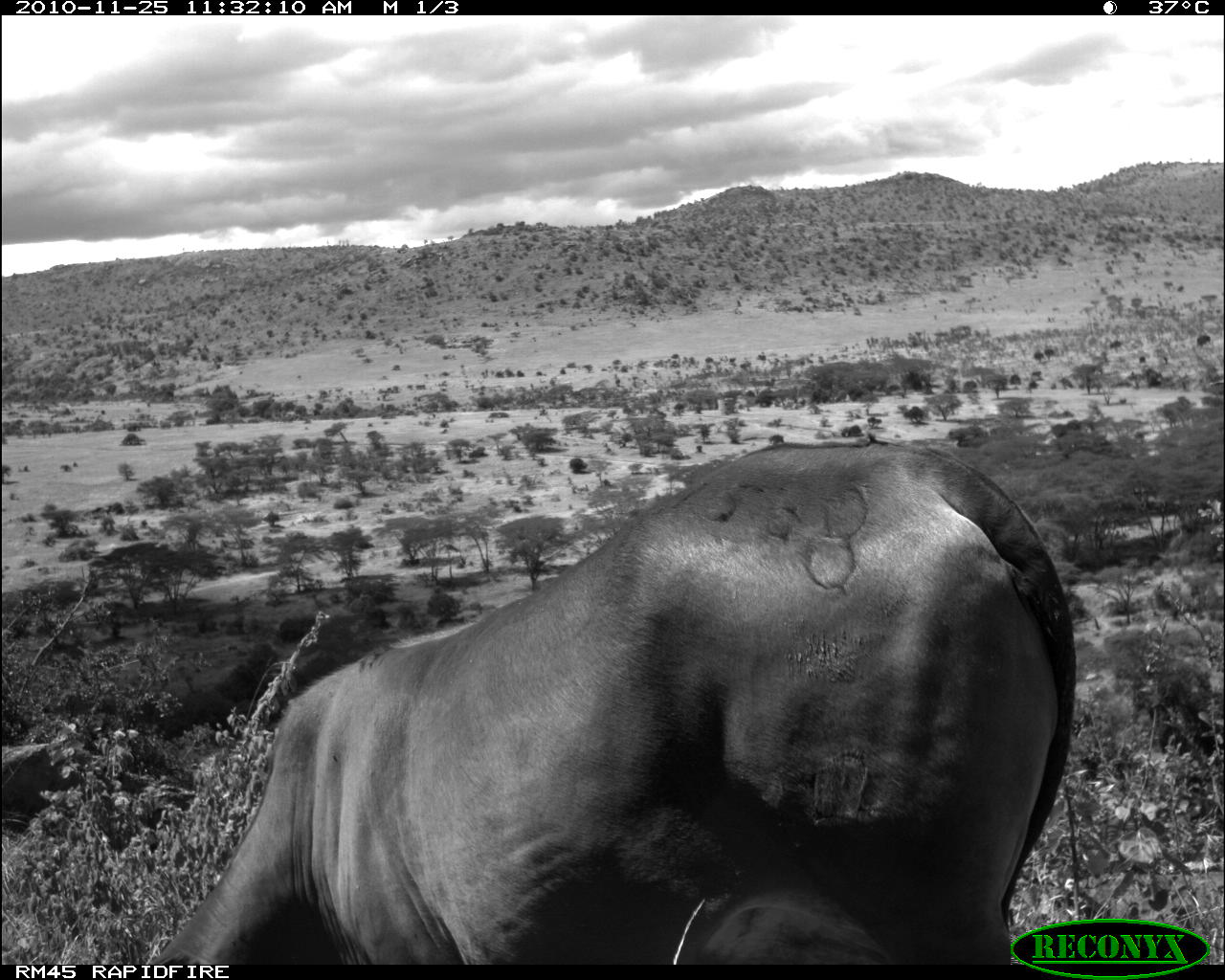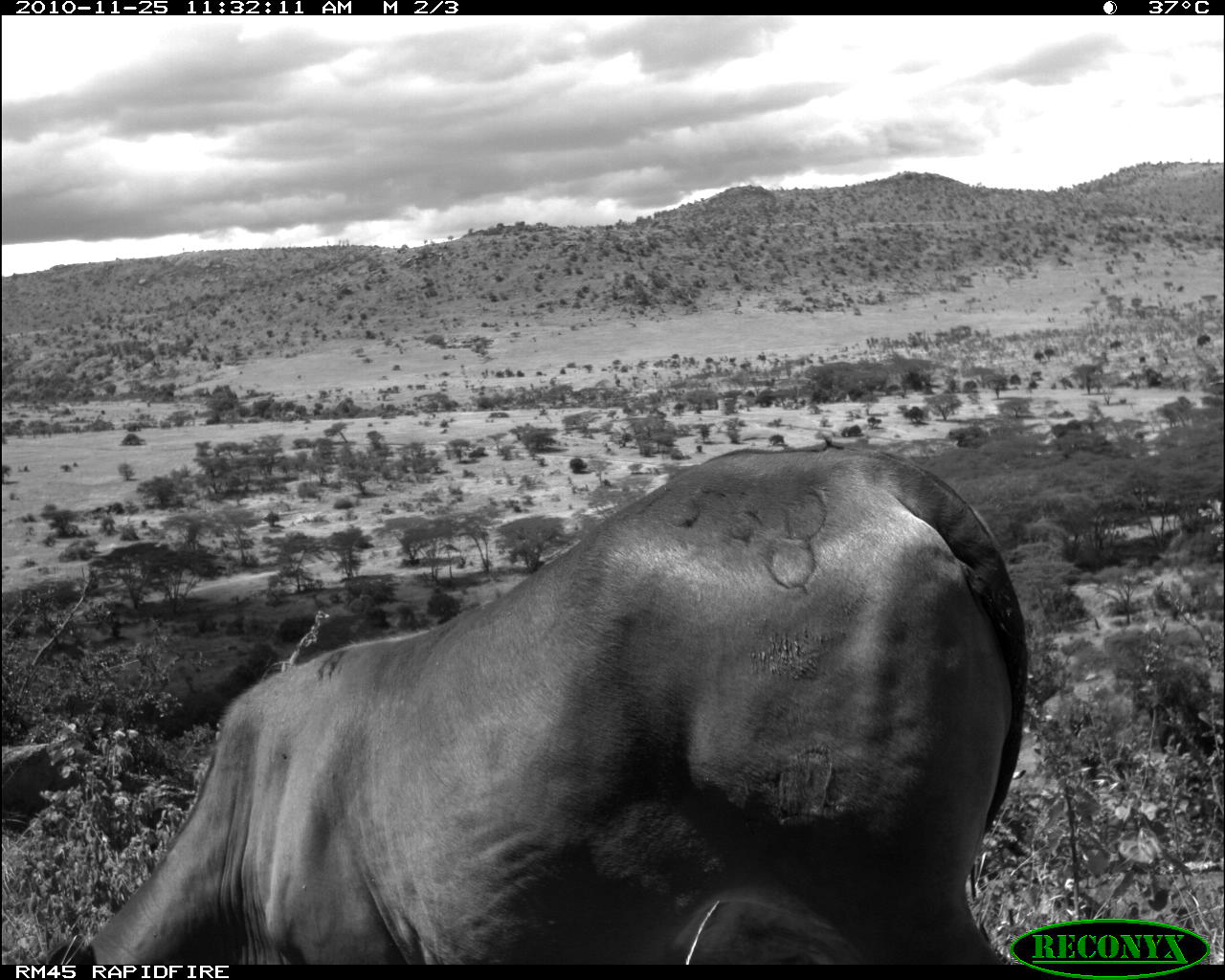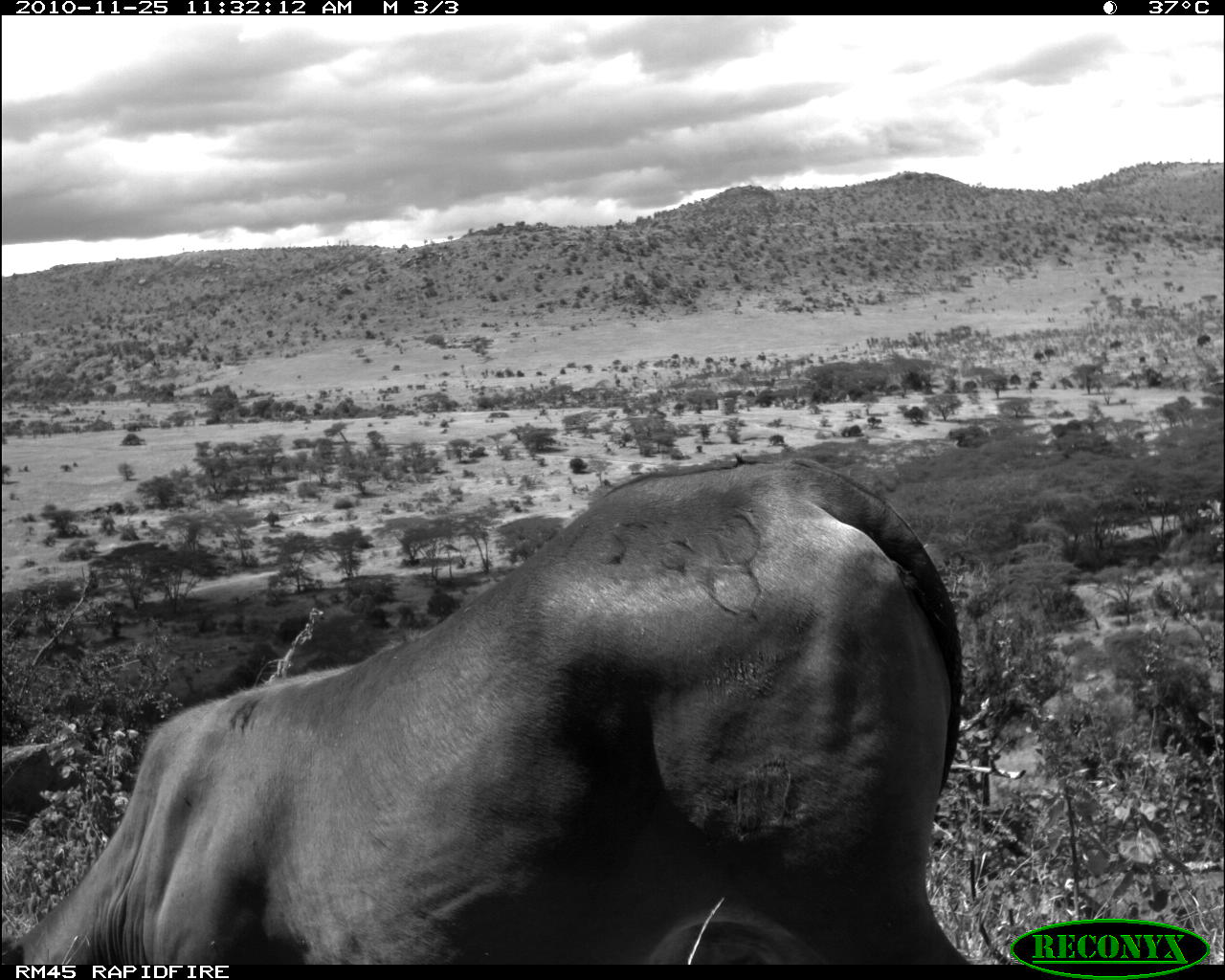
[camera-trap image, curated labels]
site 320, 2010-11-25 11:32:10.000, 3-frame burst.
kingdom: Animalia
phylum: Chordata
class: Mammalia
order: Artiodactyla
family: Bovidae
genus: Bos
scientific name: Bos taurus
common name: domestic cattle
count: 1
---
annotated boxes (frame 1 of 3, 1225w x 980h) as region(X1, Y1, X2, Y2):
bos taurus: region(143, 435, 1077, 963)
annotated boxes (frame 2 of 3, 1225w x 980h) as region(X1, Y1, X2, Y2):
bos taurus: region(40, 443, 1028, 965)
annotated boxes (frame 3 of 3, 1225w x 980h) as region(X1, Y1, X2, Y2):
bos taurus: region(2, 457, 968, 965)